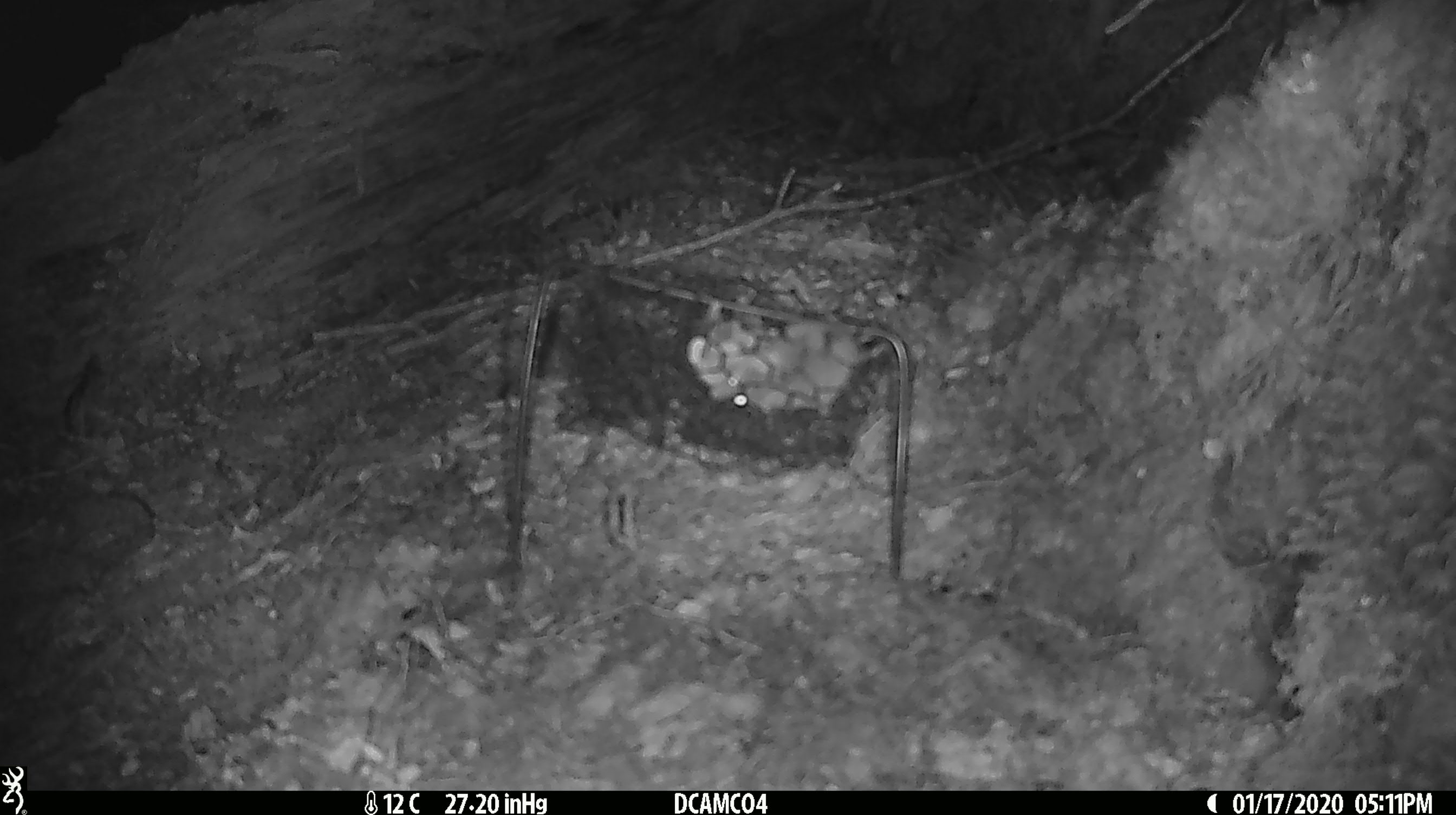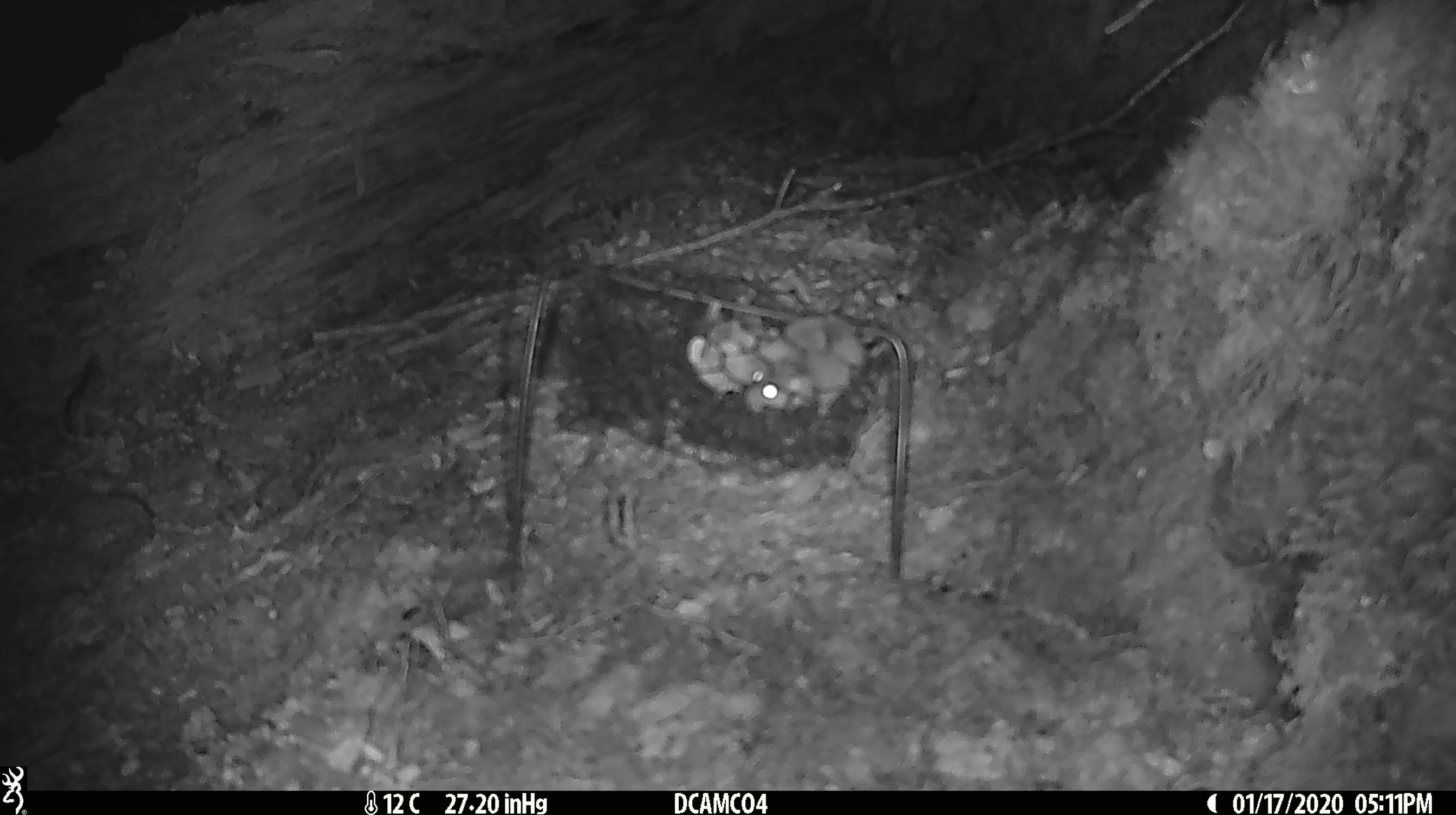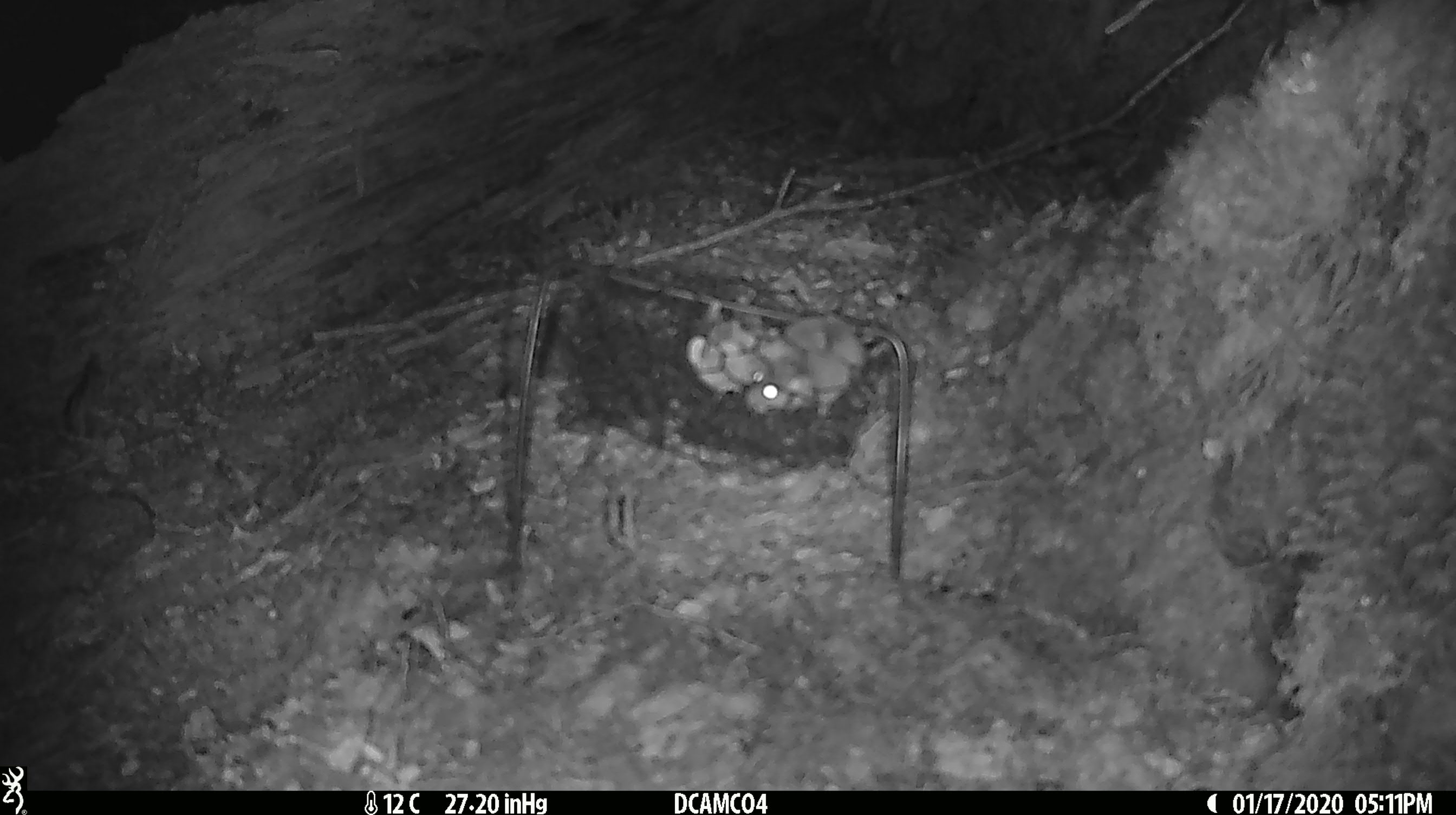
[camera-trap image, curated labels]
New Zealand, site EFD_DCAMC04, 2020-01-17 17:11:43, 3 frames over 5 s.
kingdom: Animalia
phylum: Chordata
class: Mammalia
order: Rodentia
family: Muridae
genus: Mus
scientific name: Mus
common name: mouse